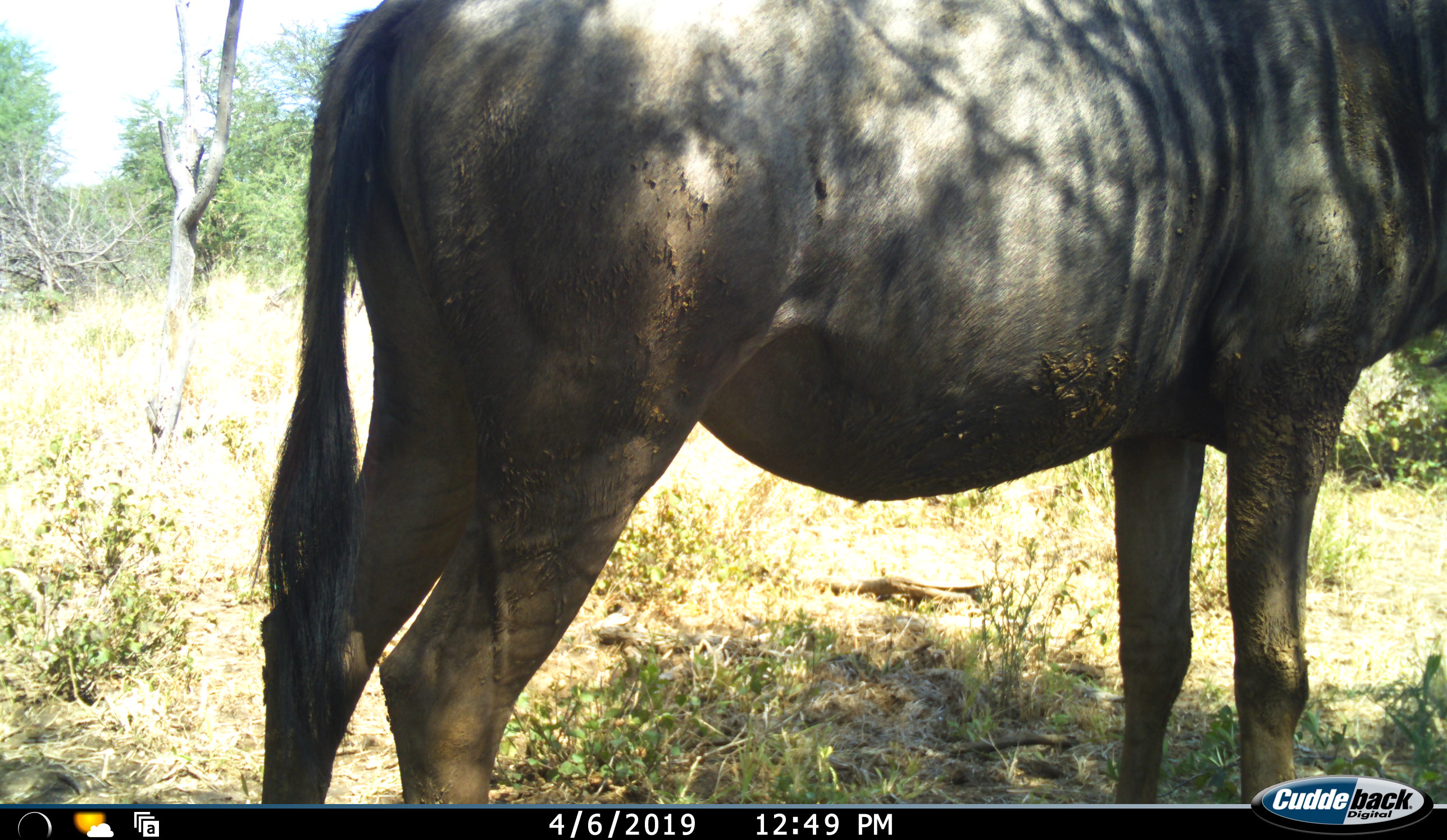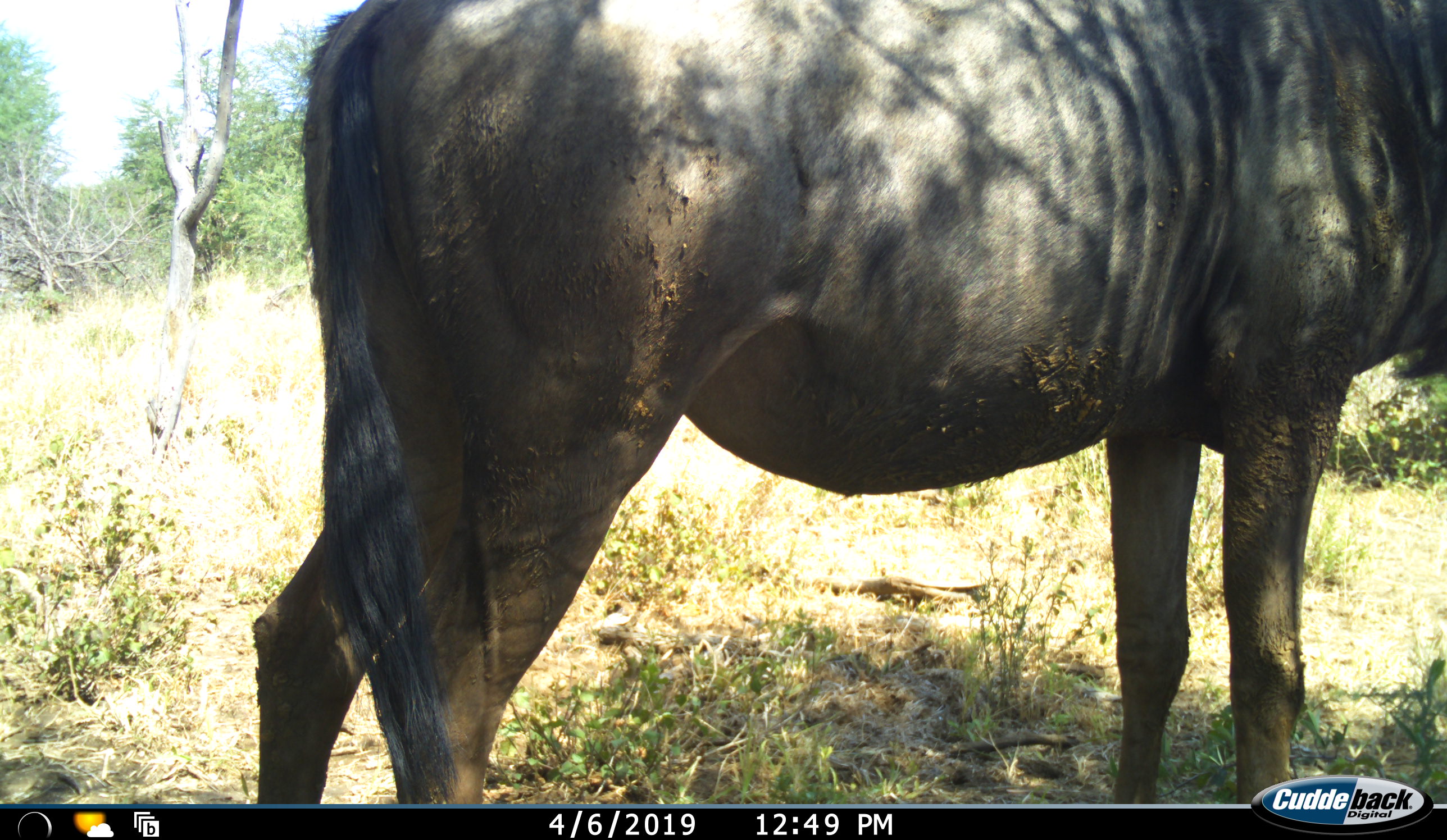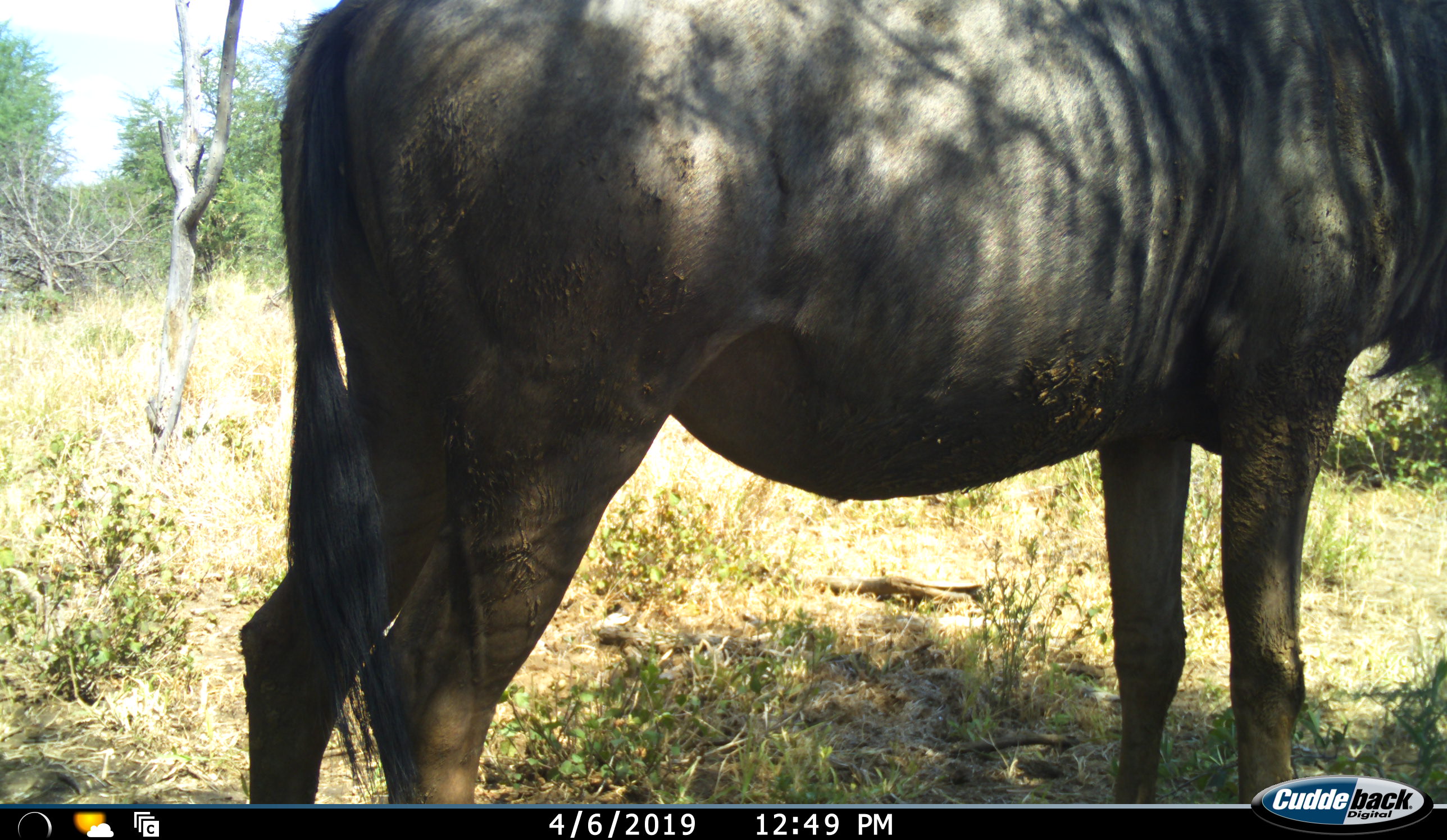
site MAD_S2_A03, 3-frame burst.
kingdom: Animalia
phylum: Chordata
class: Mammalia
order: Artiodactyla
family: Bovidae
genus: Connochaetes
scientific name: Connochaetes taurinus taurinus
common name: blue wildebeest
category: wildebeestblue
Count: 1.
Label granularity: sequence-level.